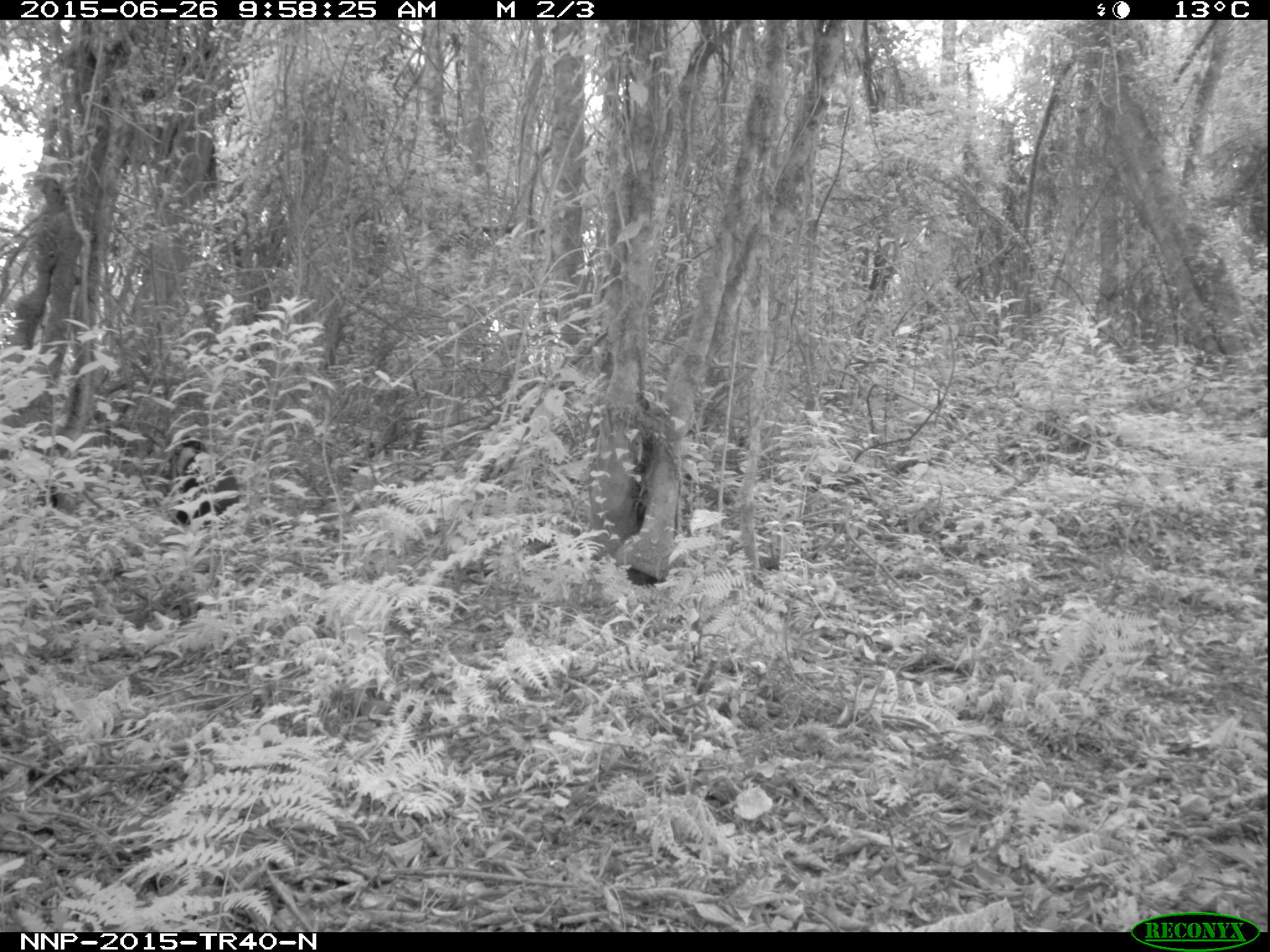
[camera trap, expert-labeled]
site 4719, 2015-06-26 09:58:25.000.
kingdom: Animalia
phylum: Chordata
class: Mammalia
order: Primates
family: Cercopithecidae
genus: Allochrocebus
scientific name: Allochrocebus lhoesti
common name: l'hoest's monkey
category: cercopithecus lhoesti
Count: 1.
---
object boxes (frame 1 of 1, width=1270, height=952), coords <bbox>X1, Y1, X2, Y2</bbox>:
cercopithecus lhoesti: <bbox>169, 435, 240, 525</bbox>